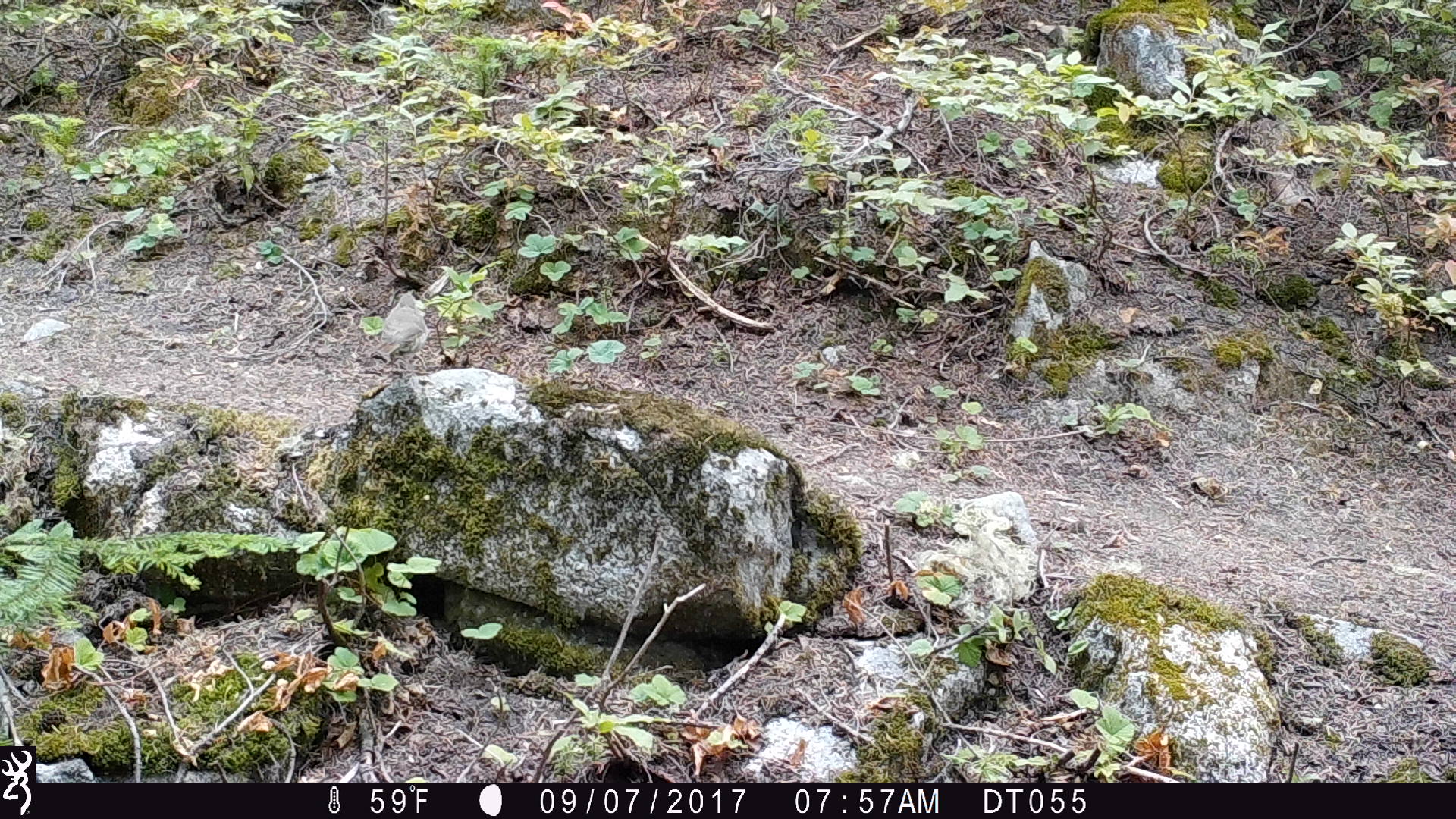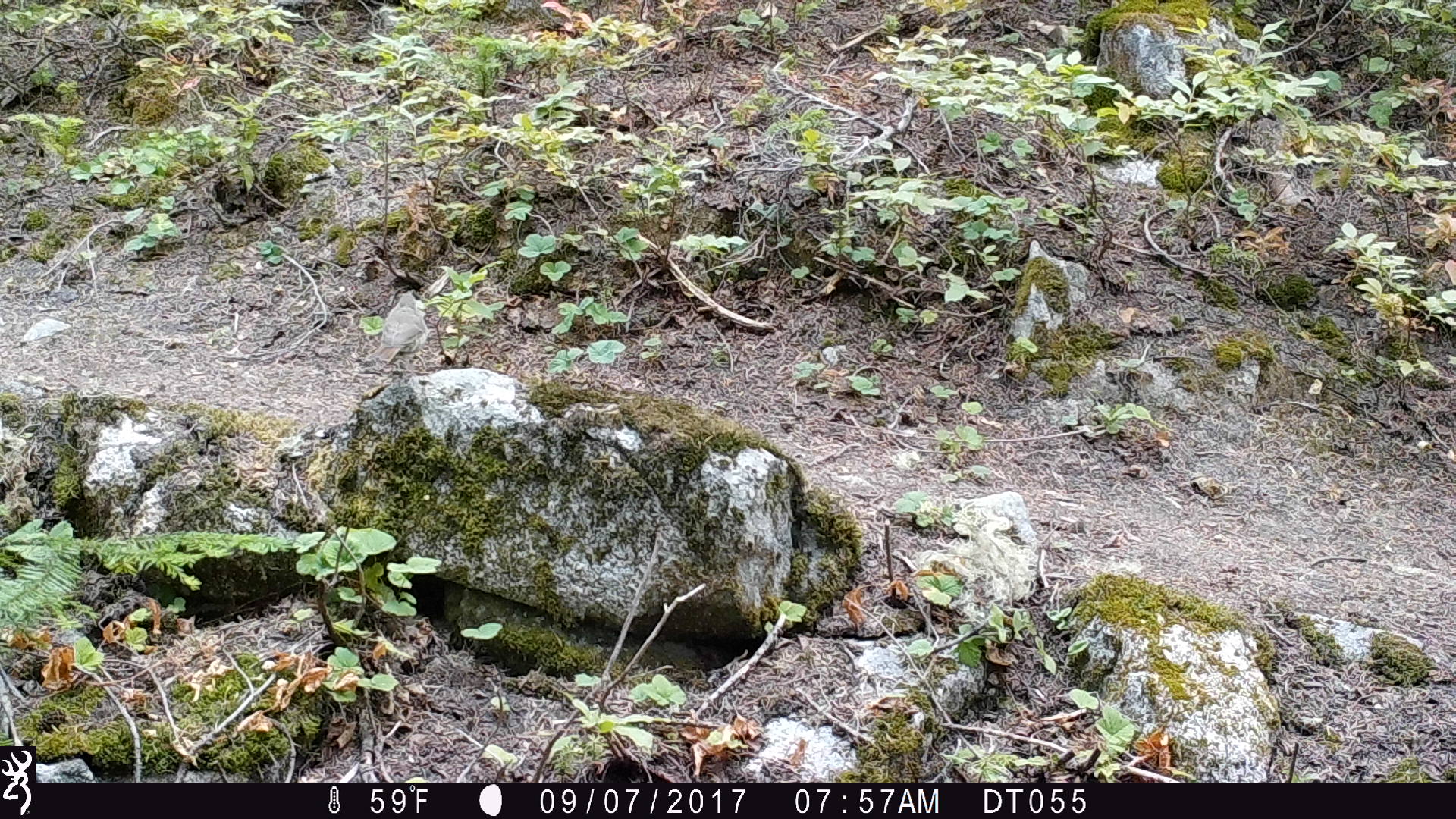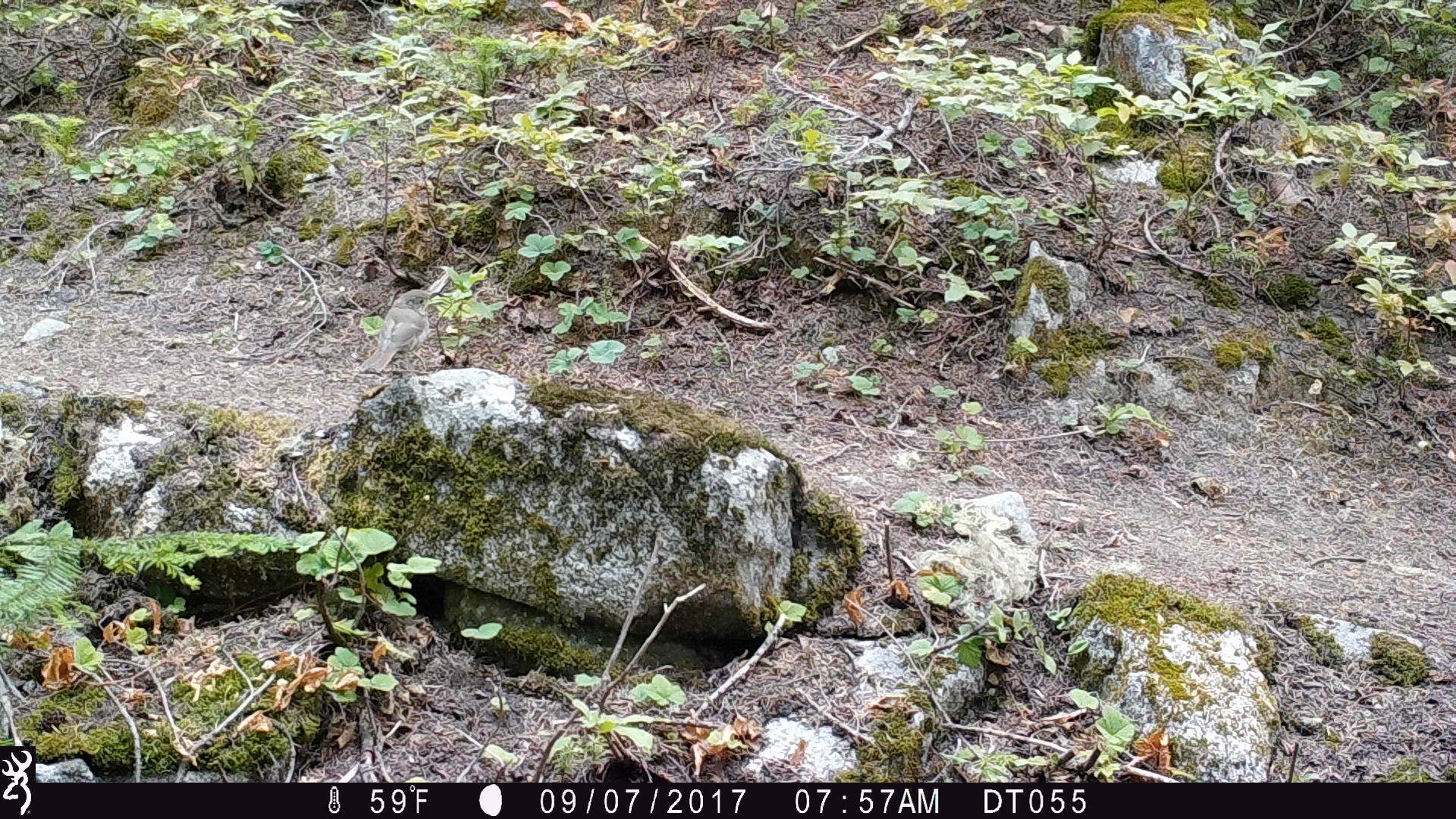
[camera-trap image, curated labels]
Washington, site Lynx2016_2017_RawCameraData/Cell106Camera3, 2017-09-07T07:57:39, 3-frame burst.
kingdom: Animalia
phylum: Chordata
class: Aves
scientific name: Aves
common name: birds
Aves (birds). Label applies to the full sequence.